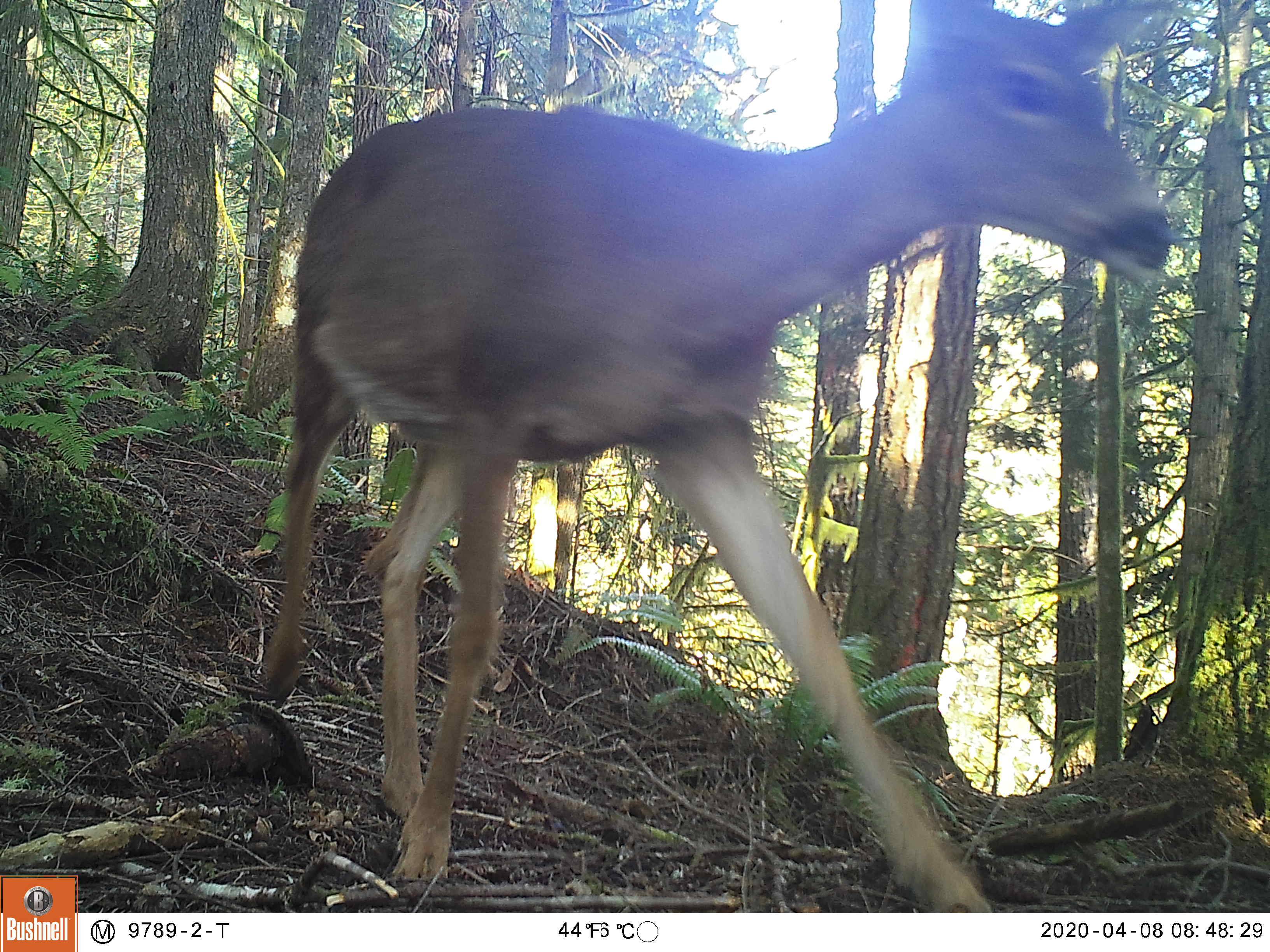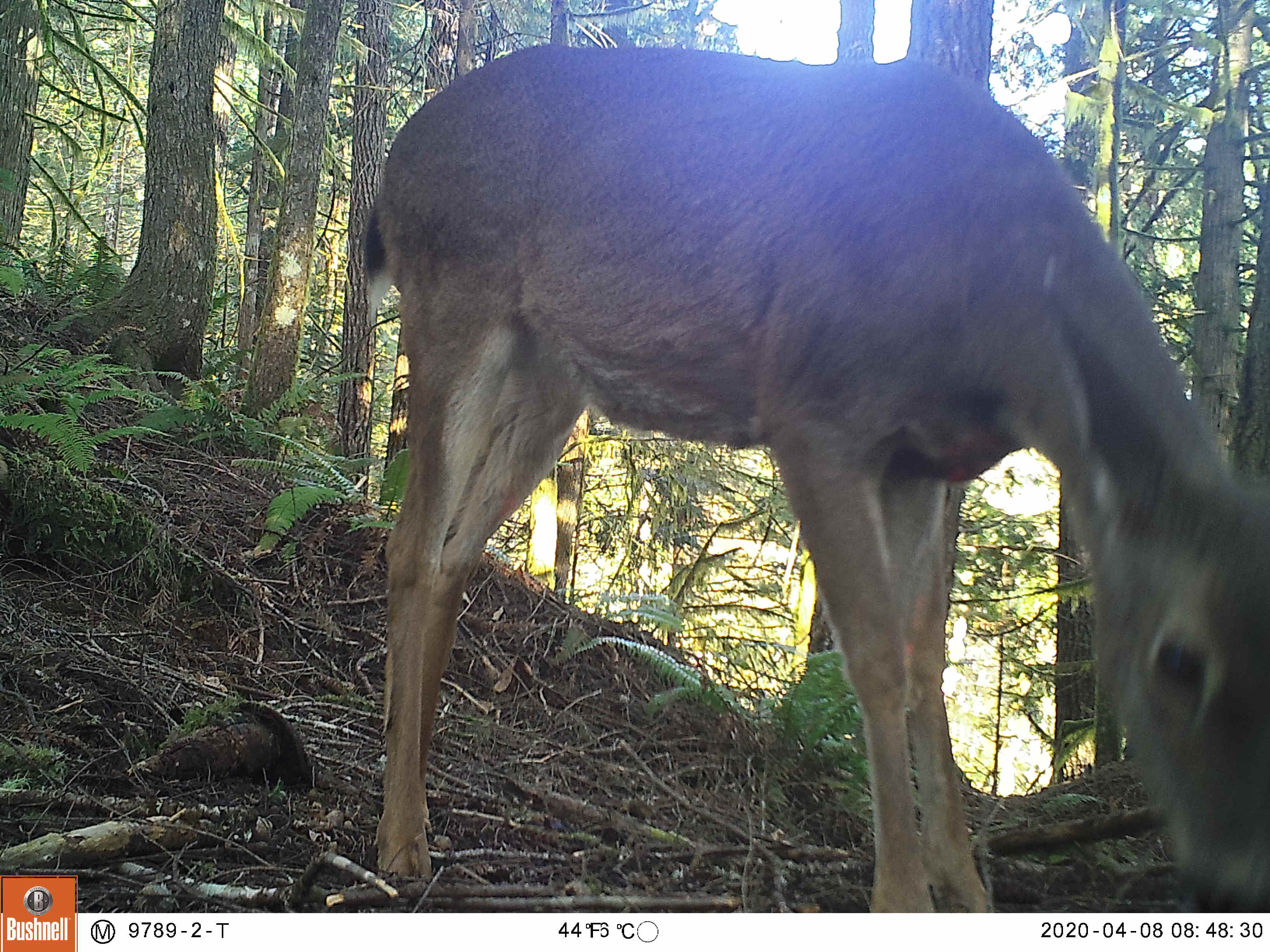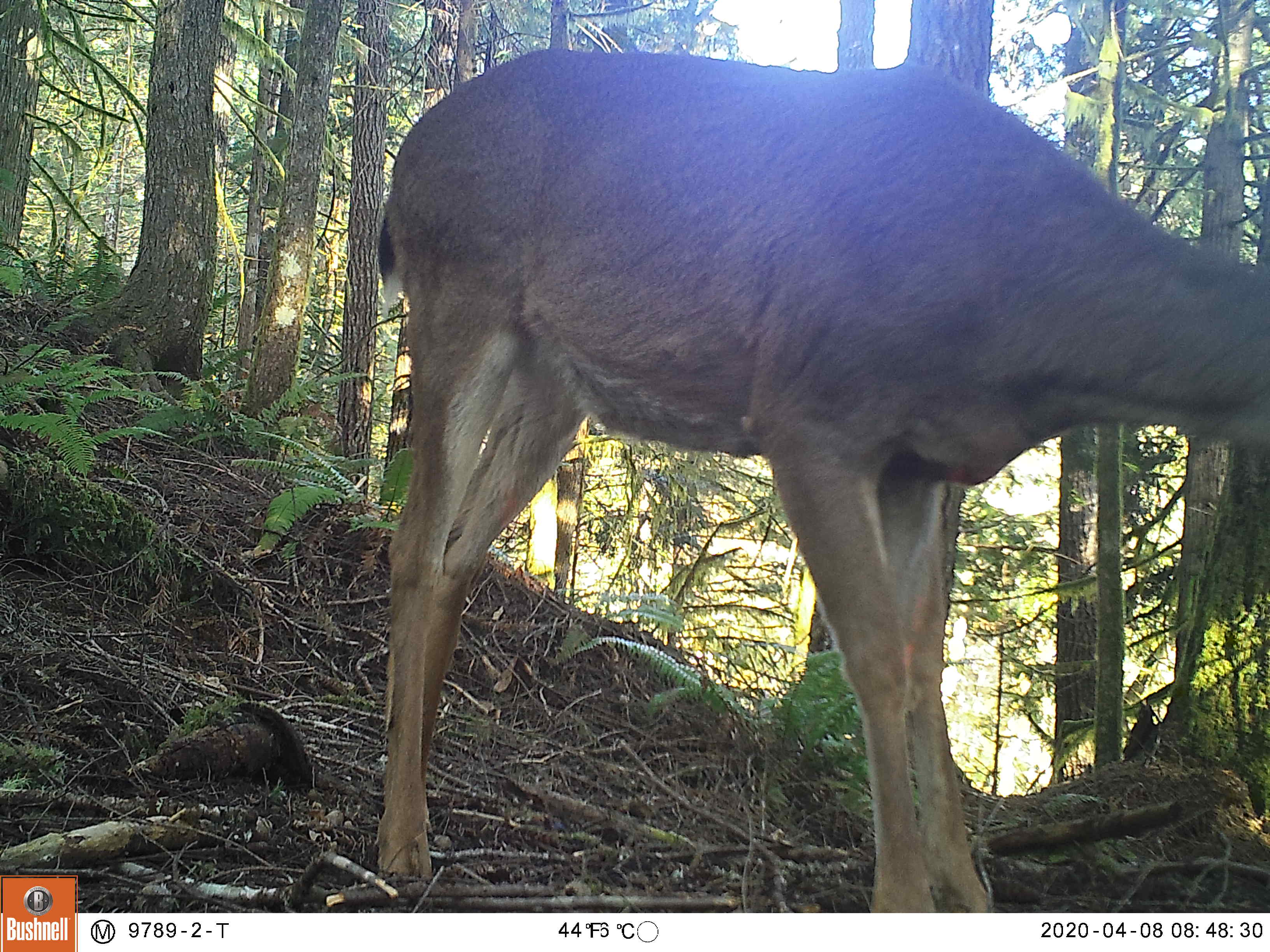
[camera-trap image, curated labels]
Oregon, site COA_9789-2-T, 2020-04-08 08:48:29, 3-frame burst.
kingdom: Animalia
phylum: Chordata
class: Mammalia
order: Artiodactyla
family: Cervidae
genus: Odocoileus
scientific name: Odocoileus hemionus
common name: black-tailed deer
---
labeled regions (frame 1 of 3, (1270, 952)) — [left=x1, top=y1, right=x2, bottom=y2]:
black-tailed deer: [left=247, top=0, right=1191, bottom=904]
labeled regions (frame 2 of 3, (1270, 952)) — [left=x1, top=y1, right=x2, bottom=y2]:
black-tailed deer: [left=353, top=23, right=1262, bottom=904]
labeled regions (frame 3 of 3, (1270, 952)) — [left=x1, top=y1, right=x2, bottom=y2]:
black-tailed deer: [left=347, top=40, right=1266, bottom=902]